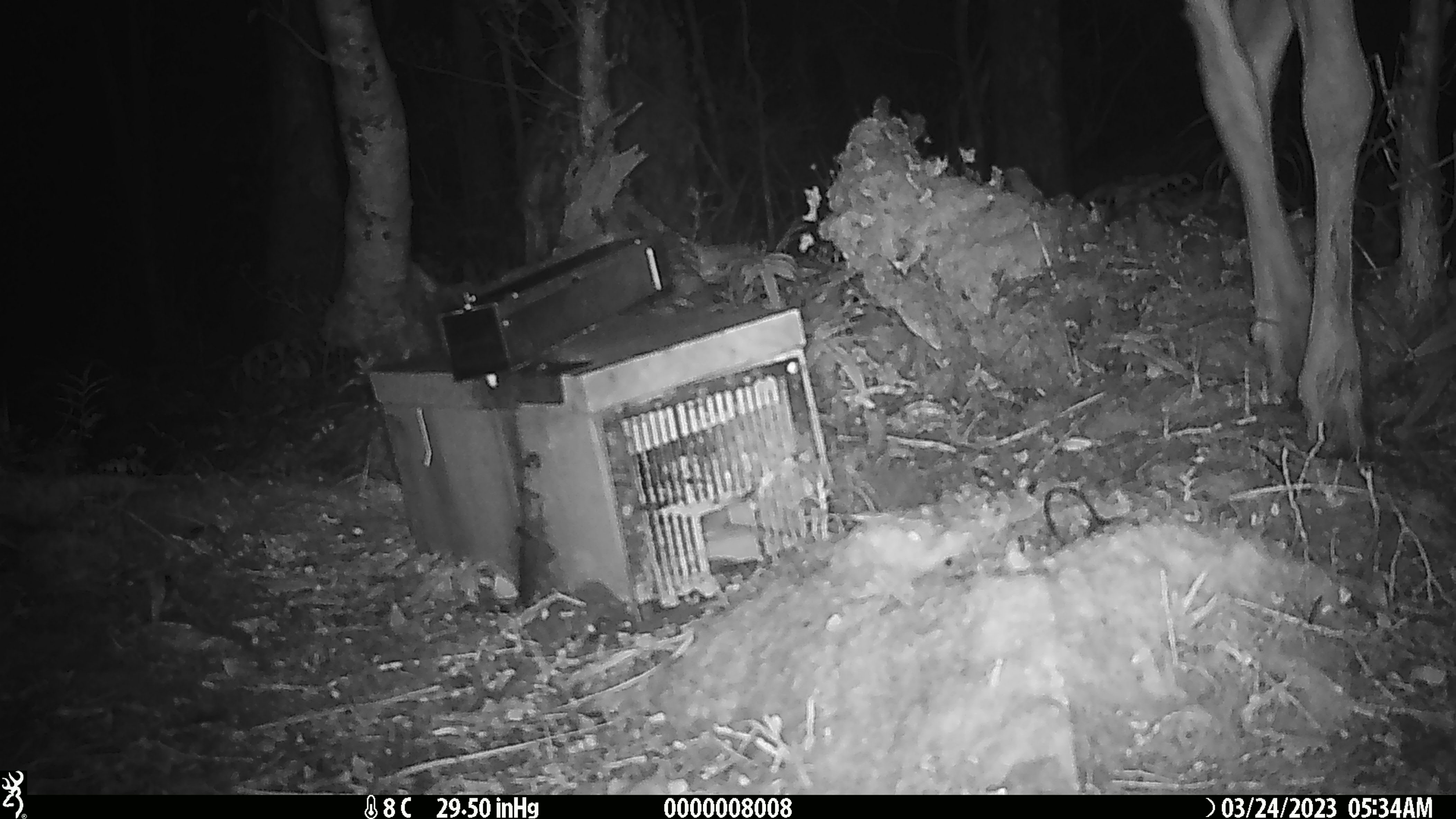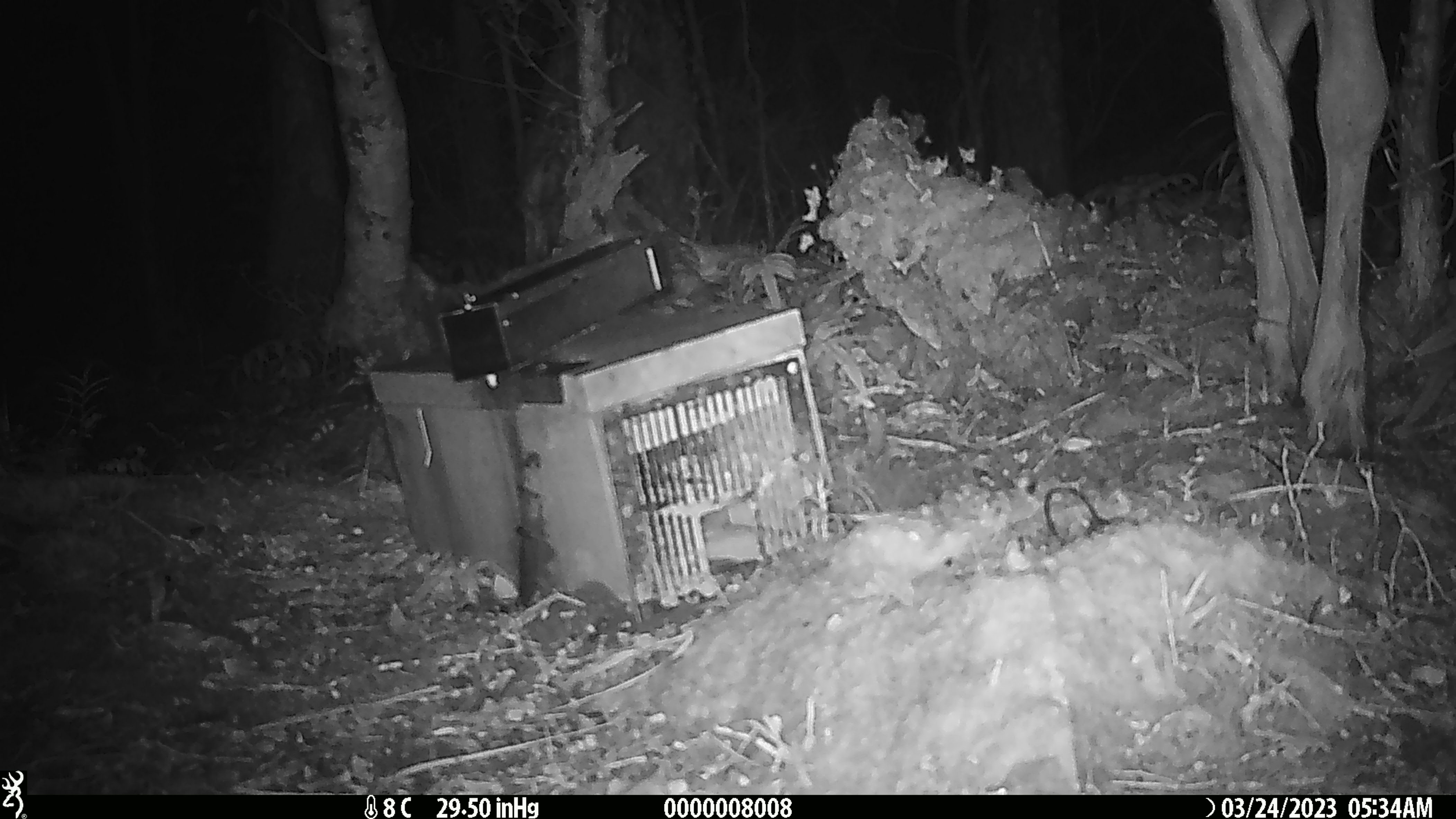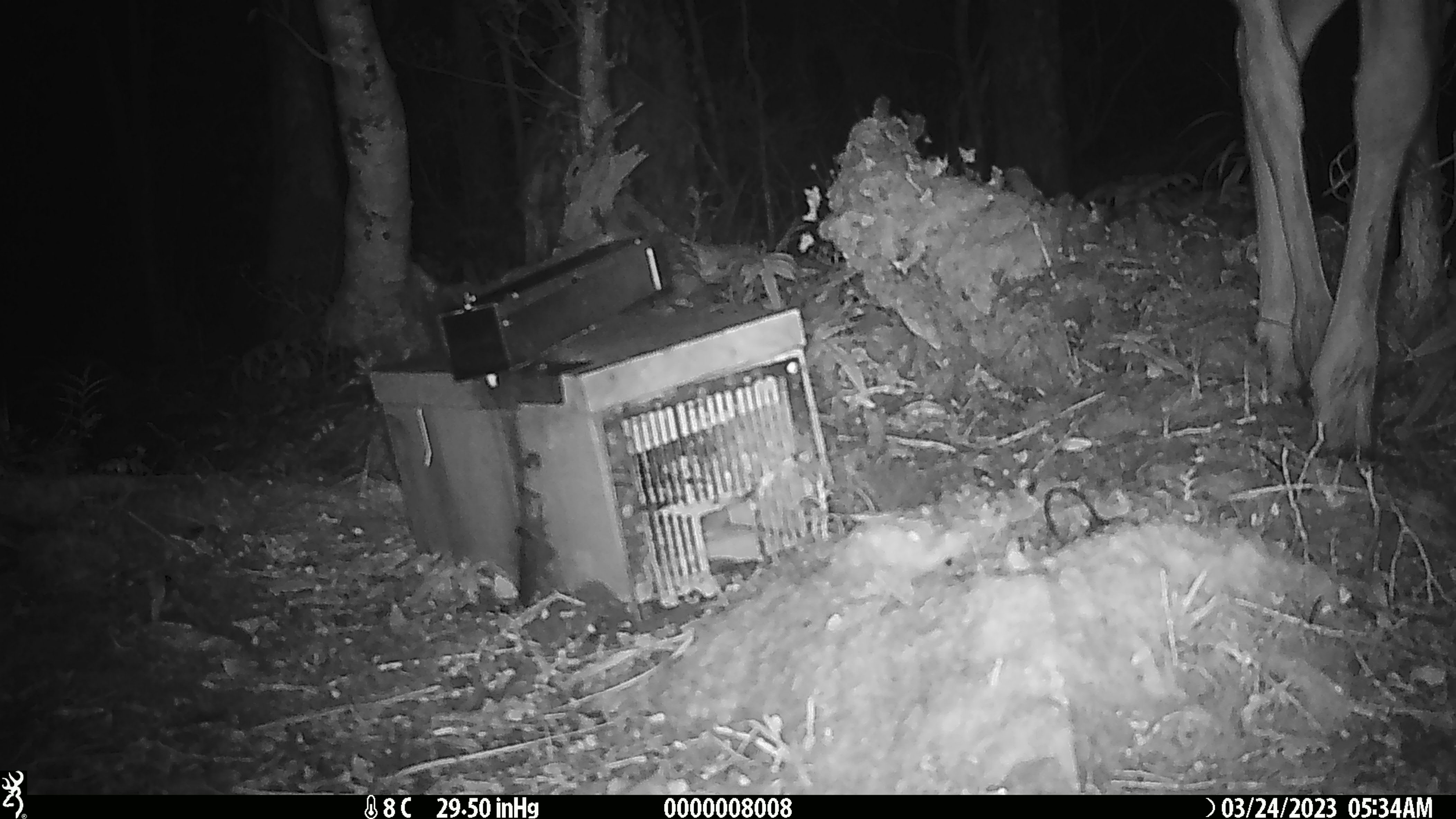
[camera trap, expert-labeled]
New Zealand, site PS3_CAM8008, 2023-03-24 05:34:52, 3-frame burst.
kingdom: Animalia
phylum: Chordata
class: Mammalia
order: Artiodactyla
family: Cervidae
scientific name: Cervidae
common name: deer